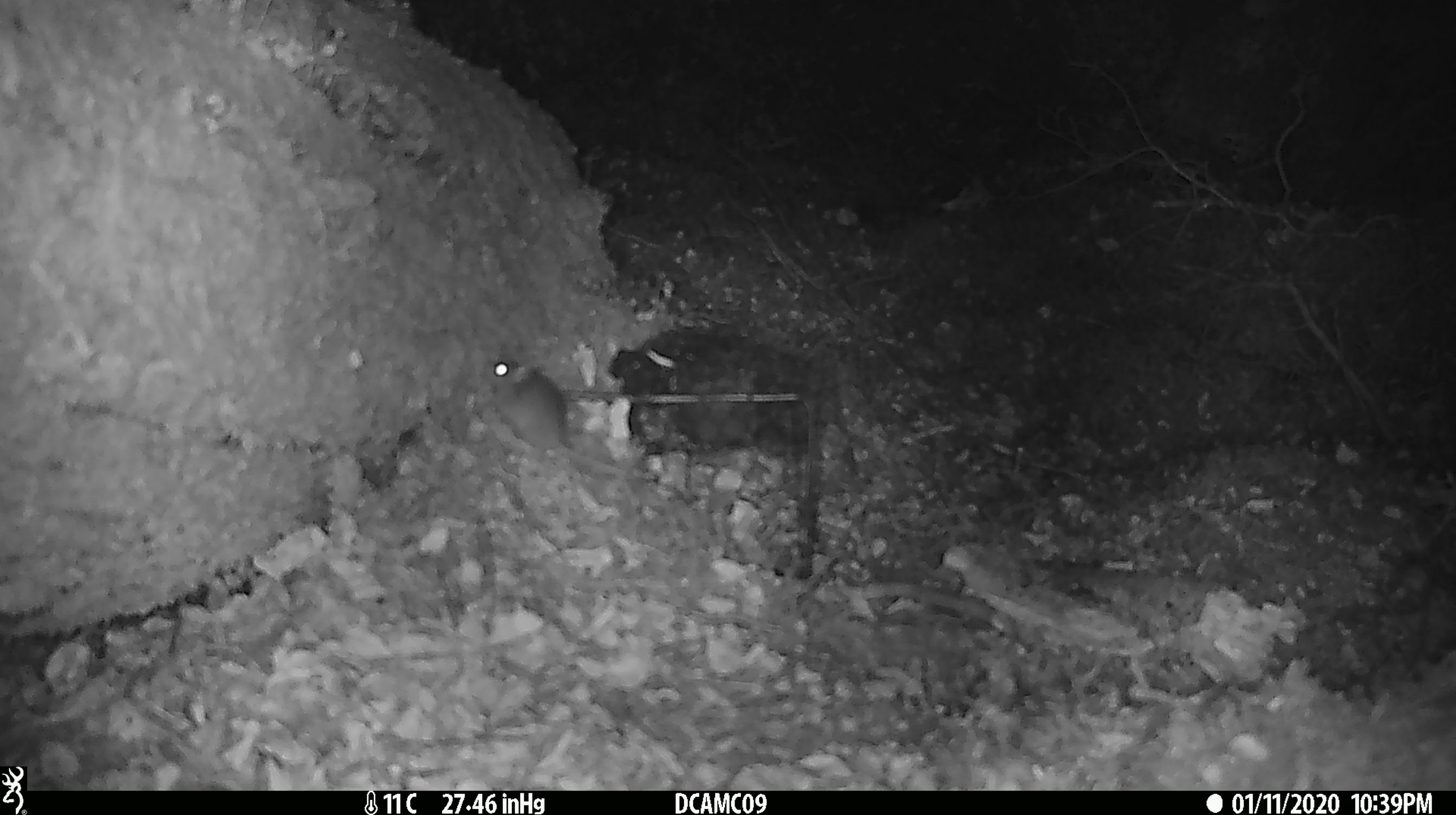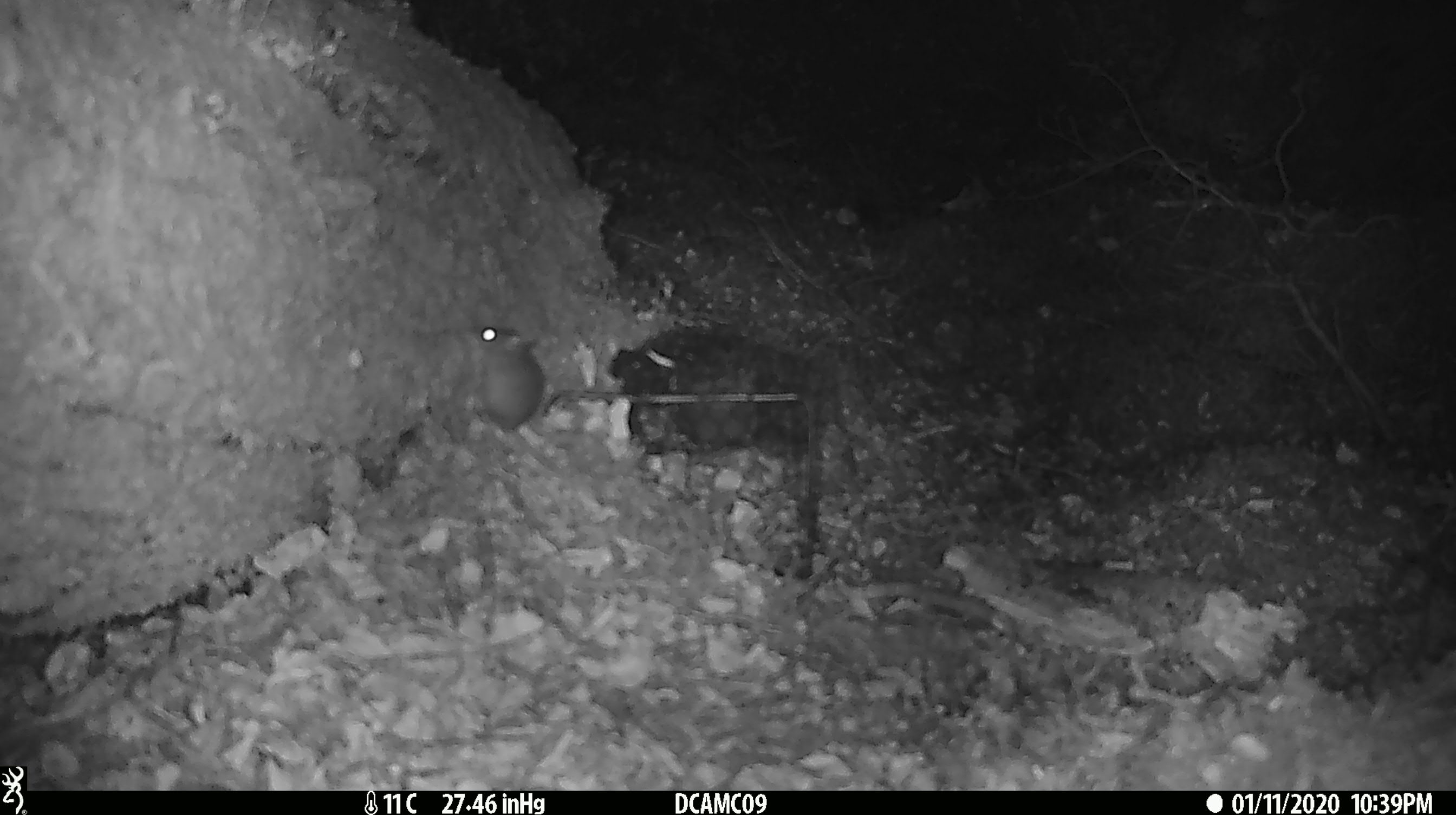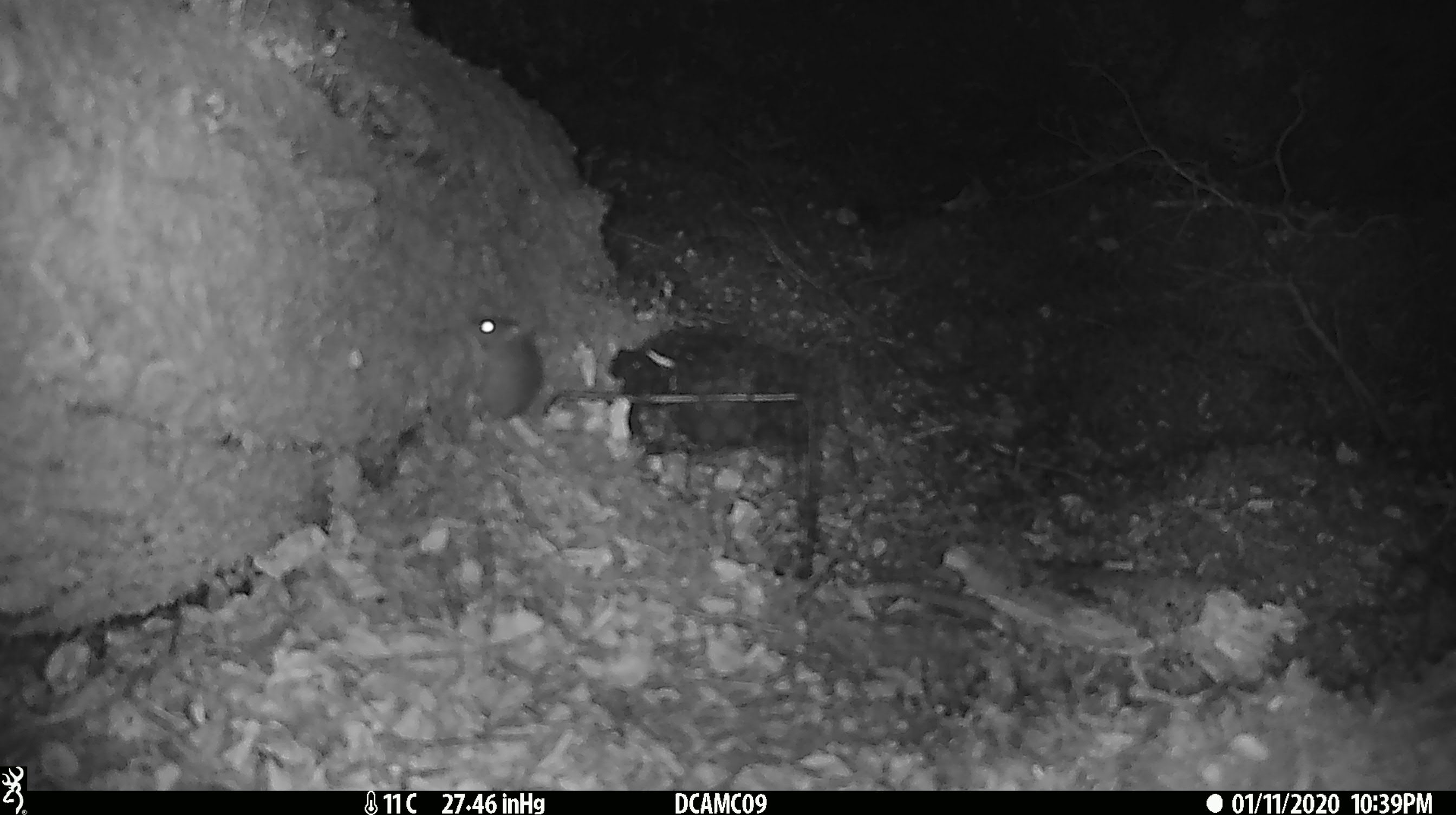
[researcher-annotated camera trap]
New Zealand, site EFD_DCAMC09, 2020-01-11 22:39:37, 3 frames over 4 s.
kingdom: Animalia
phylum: Chordata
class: Mammalia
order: Rodentia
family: Muridae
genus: Mus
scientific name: Mus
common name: mouse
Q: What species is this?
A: Mouse (Mus).